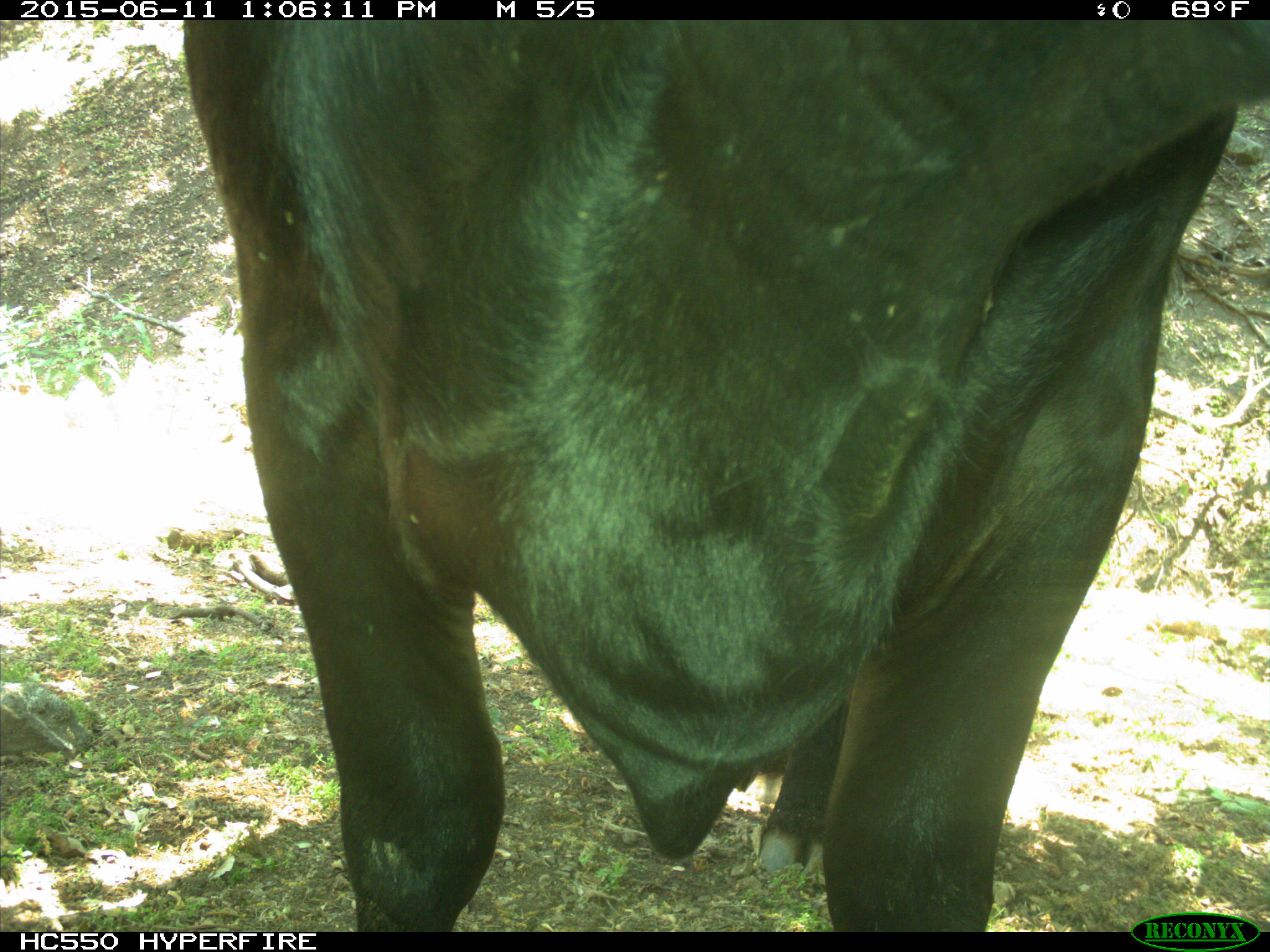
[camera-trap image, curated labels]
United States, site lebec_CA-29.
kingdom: Animalia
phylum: Chordata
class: Mammalia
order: Artiodactyla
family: Bovidae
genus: Bos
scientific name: Bos taurus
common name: domestic cow